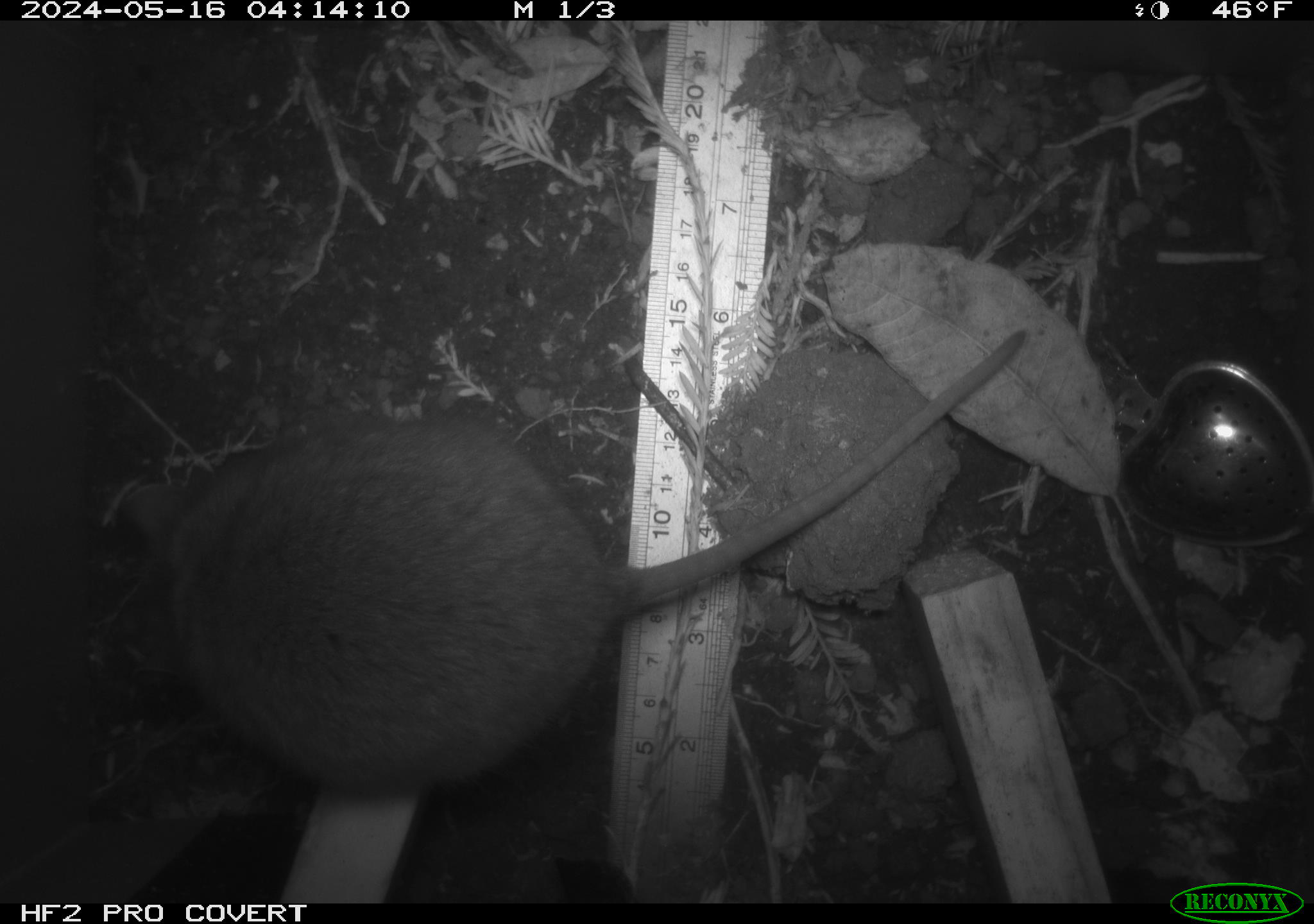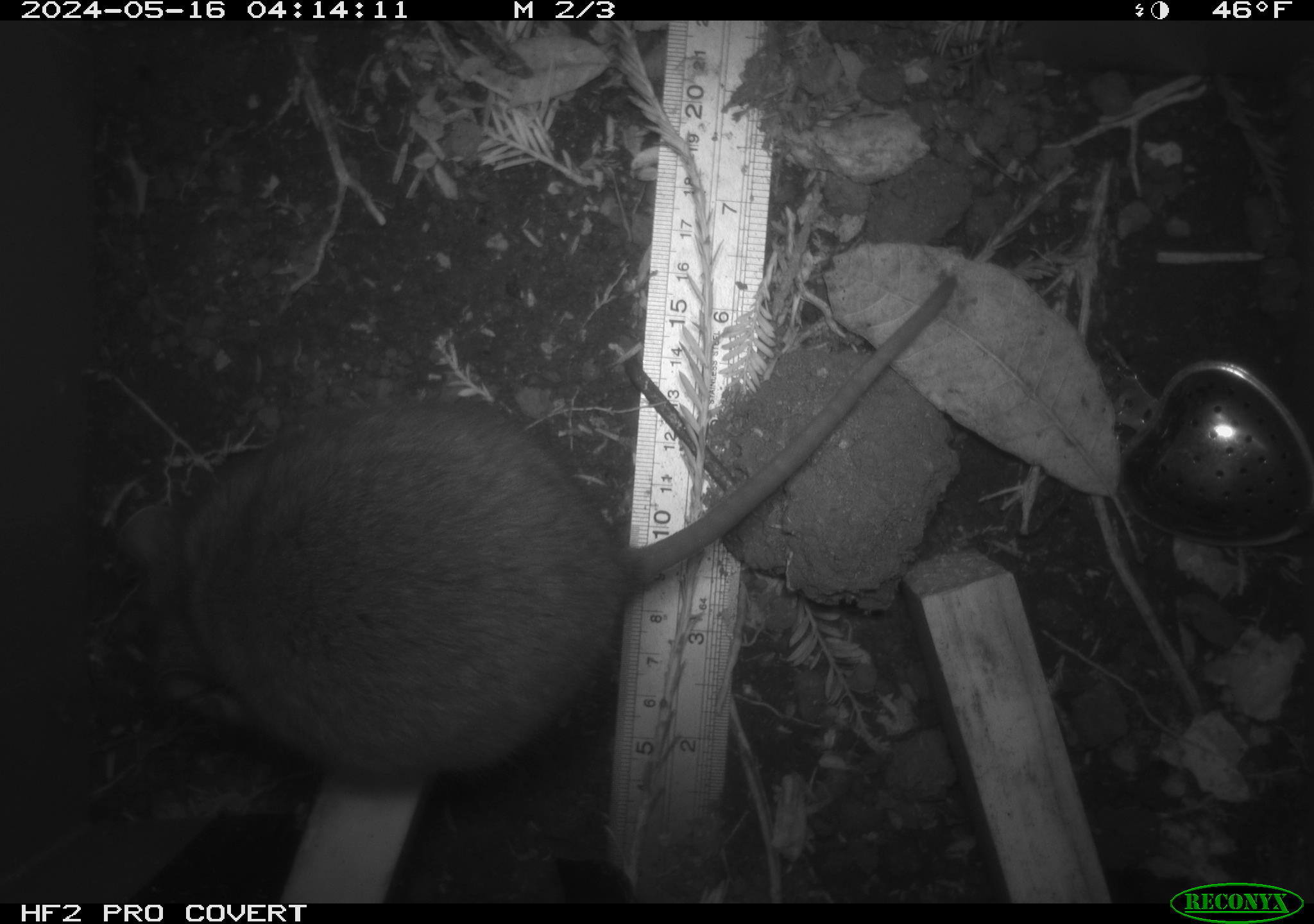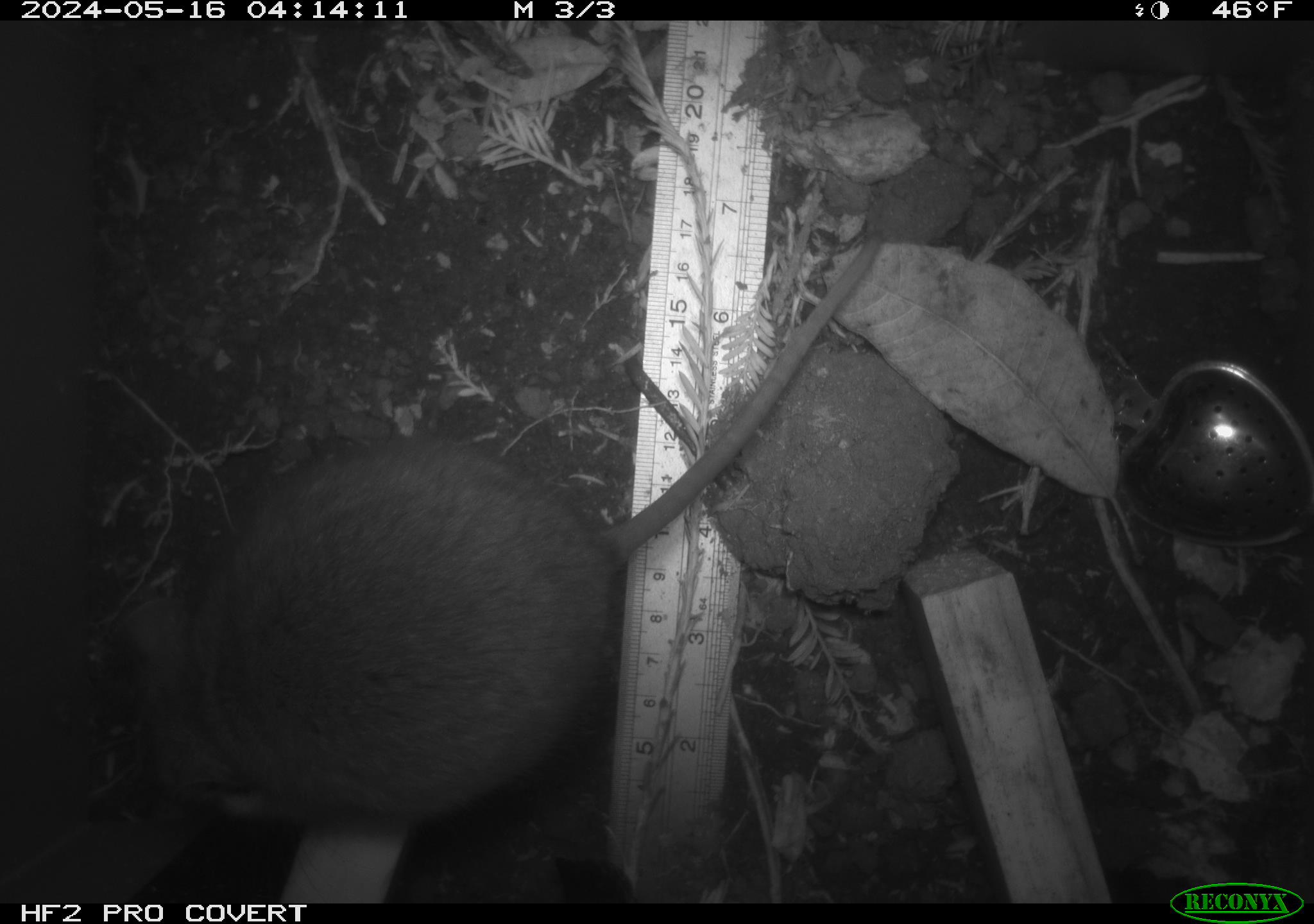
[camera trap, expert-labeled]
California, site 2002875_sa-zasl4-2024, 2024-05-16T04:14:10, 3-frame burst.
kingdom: Animalia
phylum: Chordata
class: Mammalia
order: Rodentia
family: Cricetidae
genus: Neotoma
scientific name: Neotoma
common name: pack rat or woodrat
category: neotoma species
Neotoma species (pack rat or woodrat) (Neotoma).